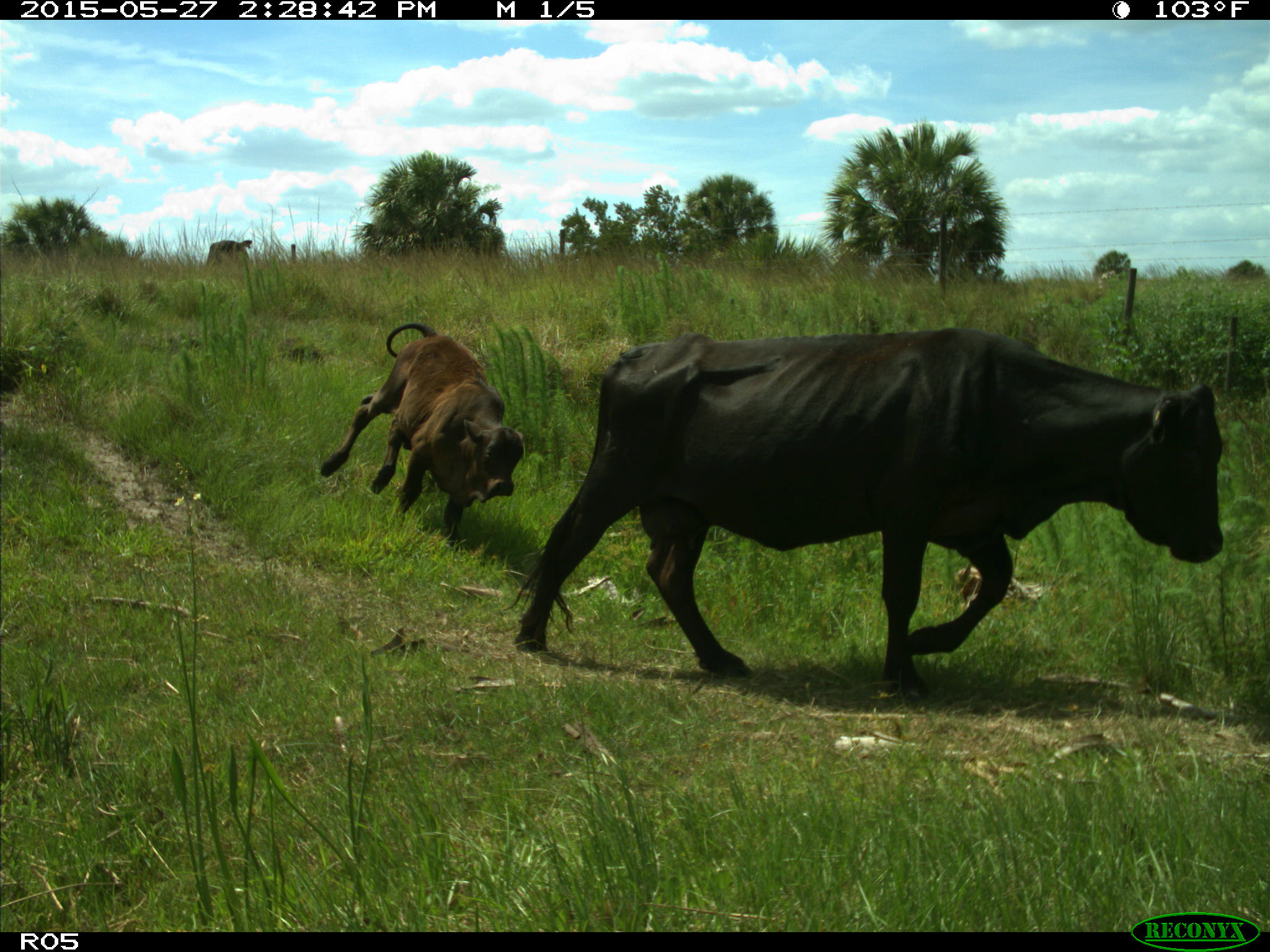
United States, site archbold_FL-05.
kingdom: Animalia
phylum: Chordata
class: Mammalia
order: Artiodactyla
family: Bovidae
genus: Bos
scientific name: Bos taurus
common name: domestic cow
Bos taurus (domestic cow).